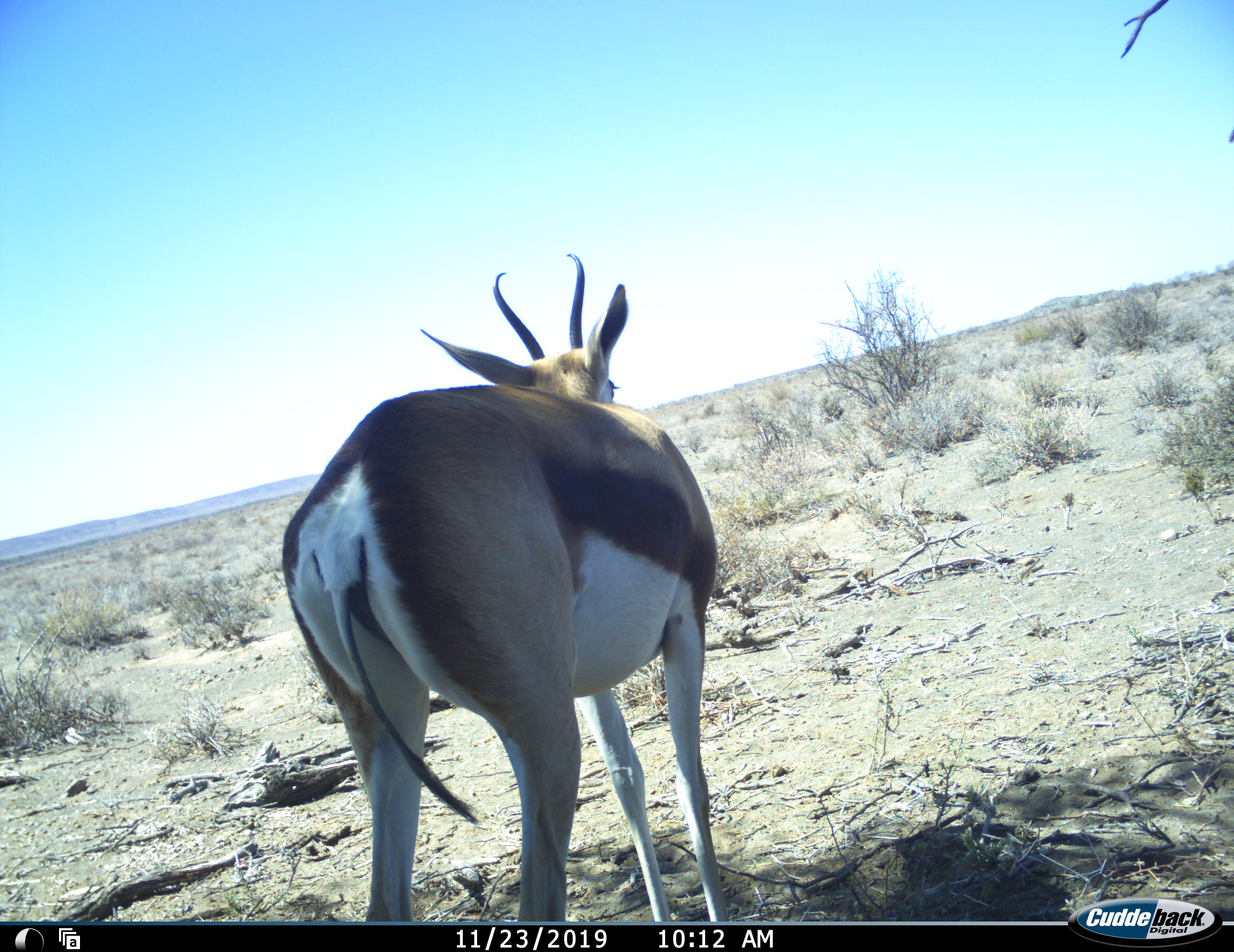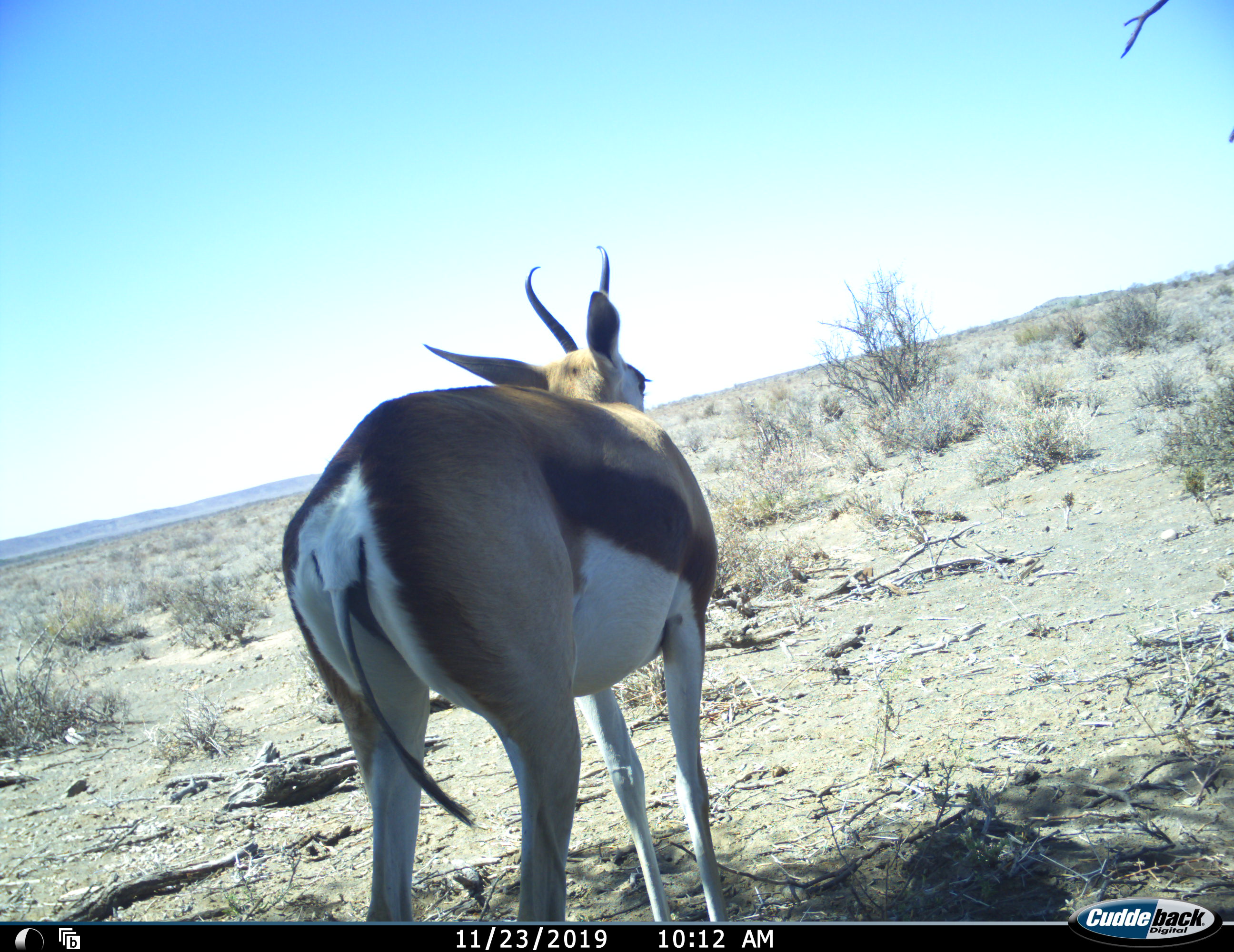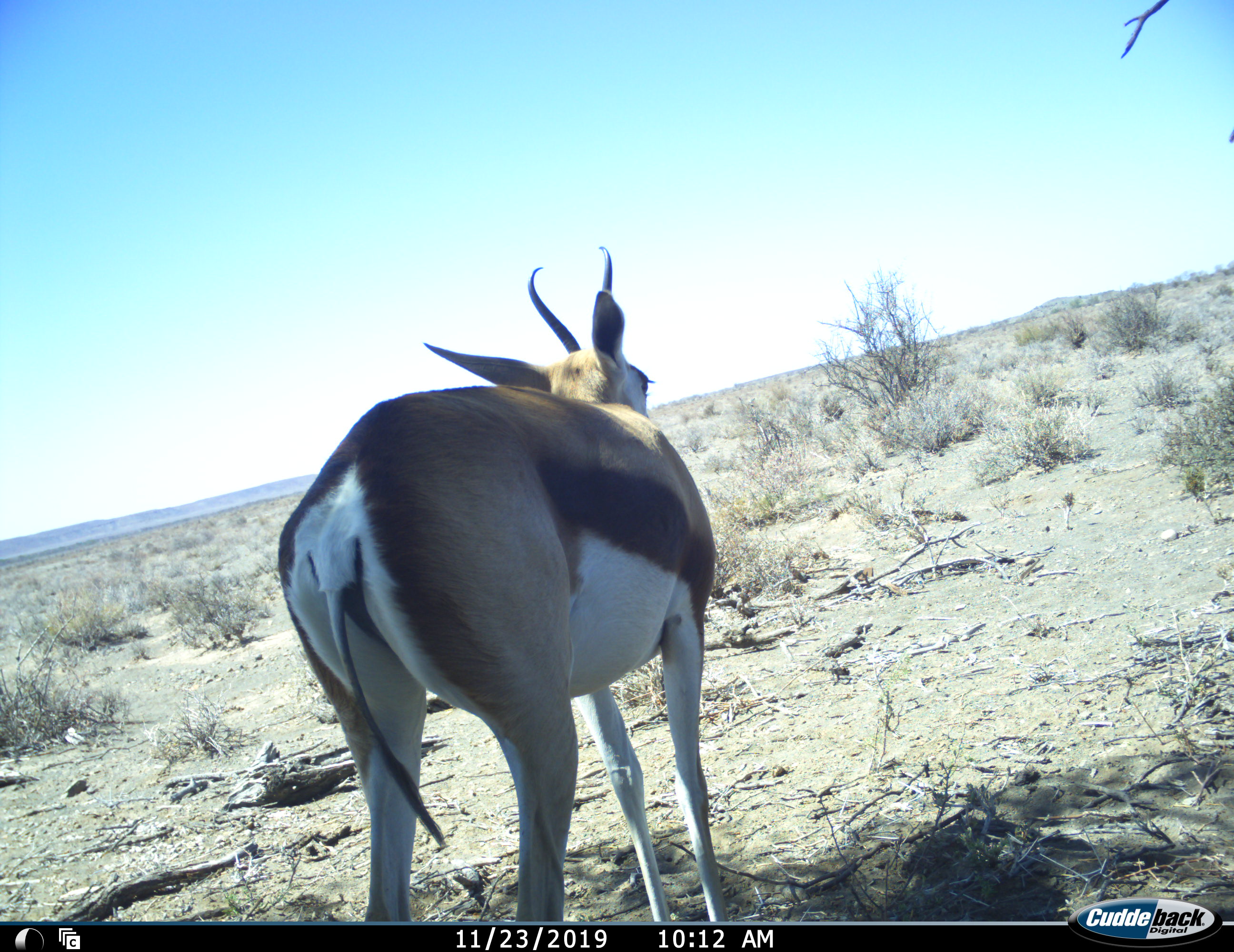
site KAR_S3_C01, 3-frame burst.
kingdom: Animalia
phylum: Chordata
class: Mammalia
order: Artiodactyla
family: Bovidae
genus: Antidorcas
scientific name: Antidorcas marsupialis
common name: springbok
Springbok (Antidorcas marsupialis), count 1. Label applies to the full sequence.